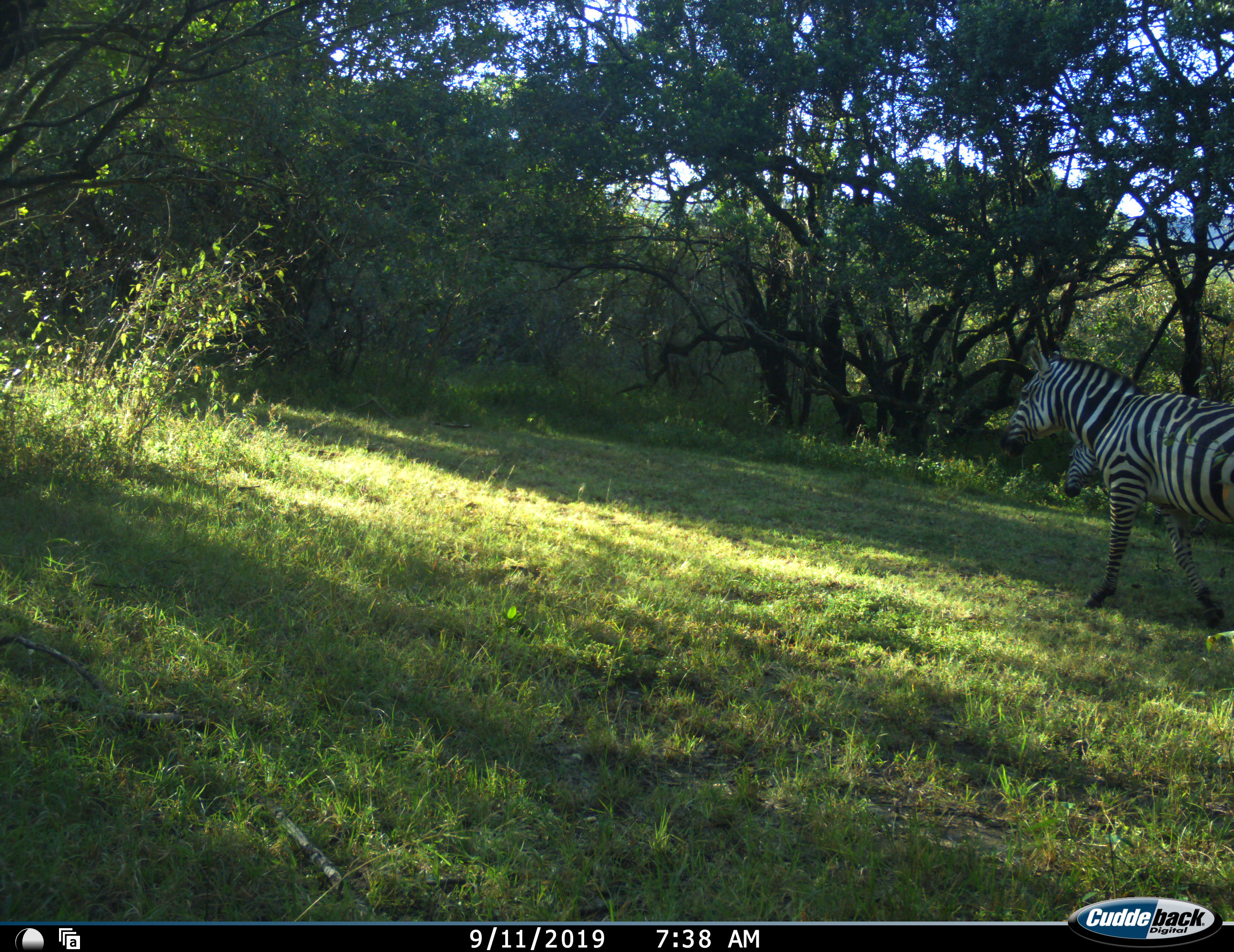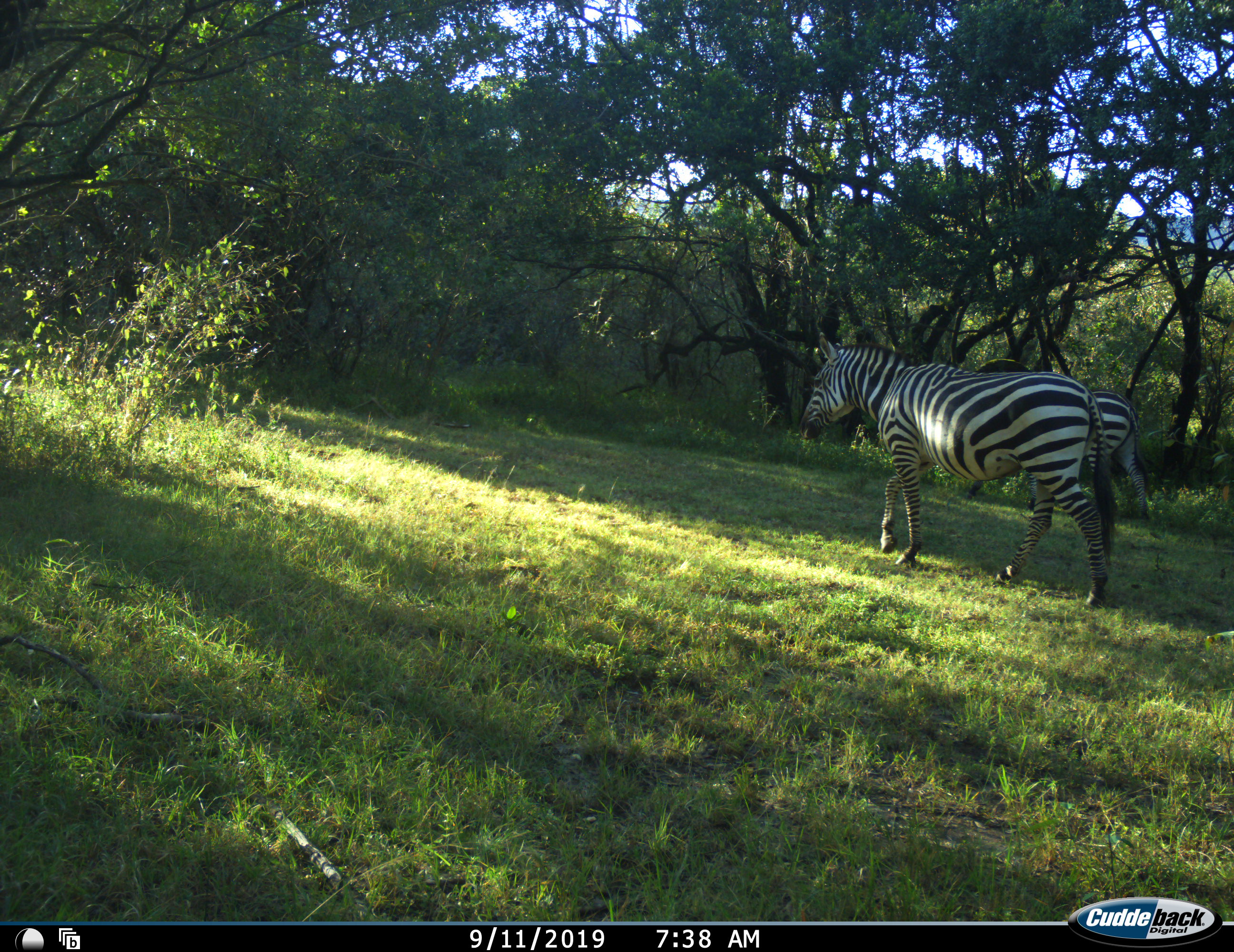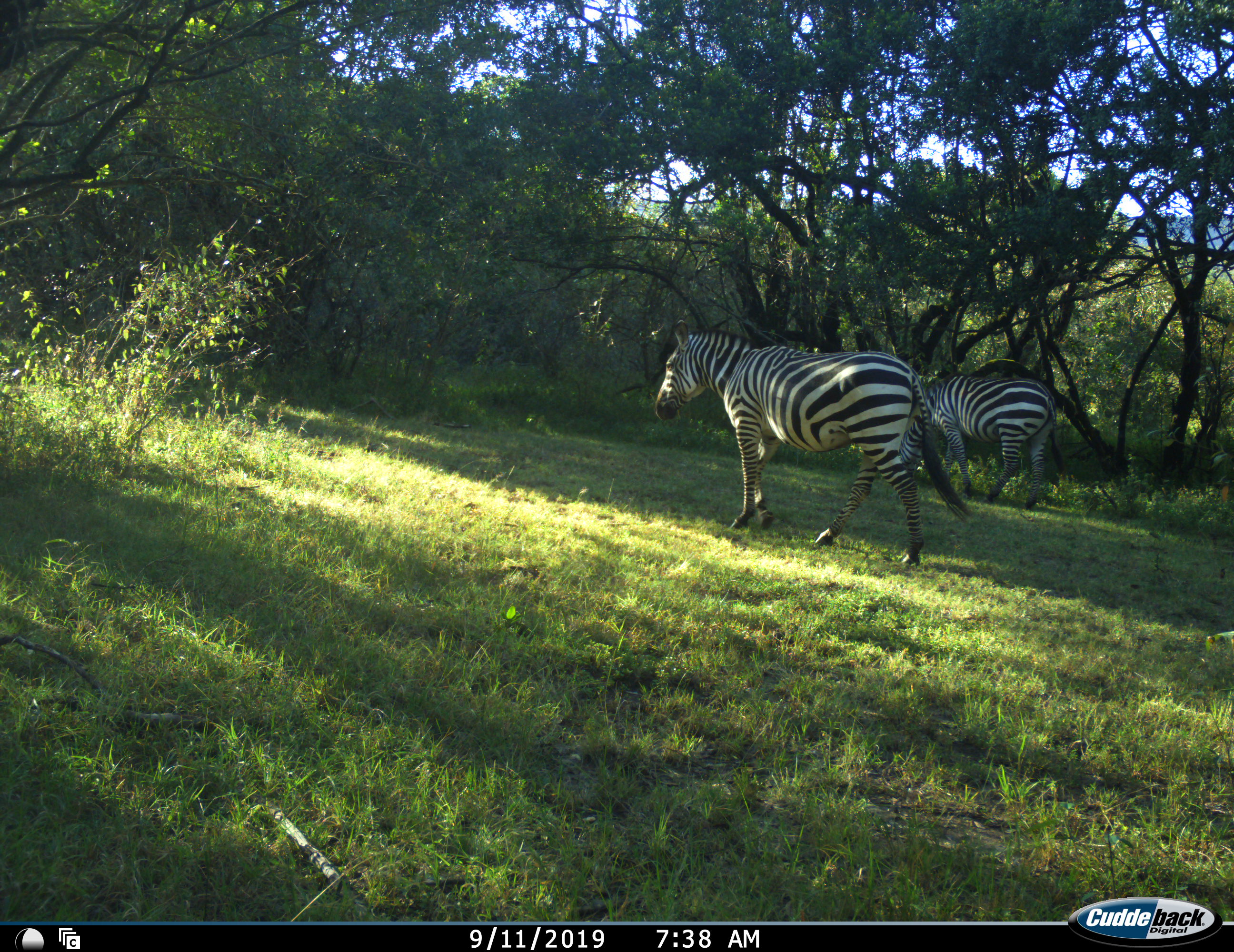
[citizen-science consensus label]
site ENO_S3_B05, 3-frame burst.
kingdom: Animalia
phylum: Chordata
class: Mammalia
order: Perissodactyla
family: Equidae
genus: Equus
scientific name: Equus quagga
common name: plains zebra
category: zebraplains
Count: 2.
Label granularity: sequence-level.